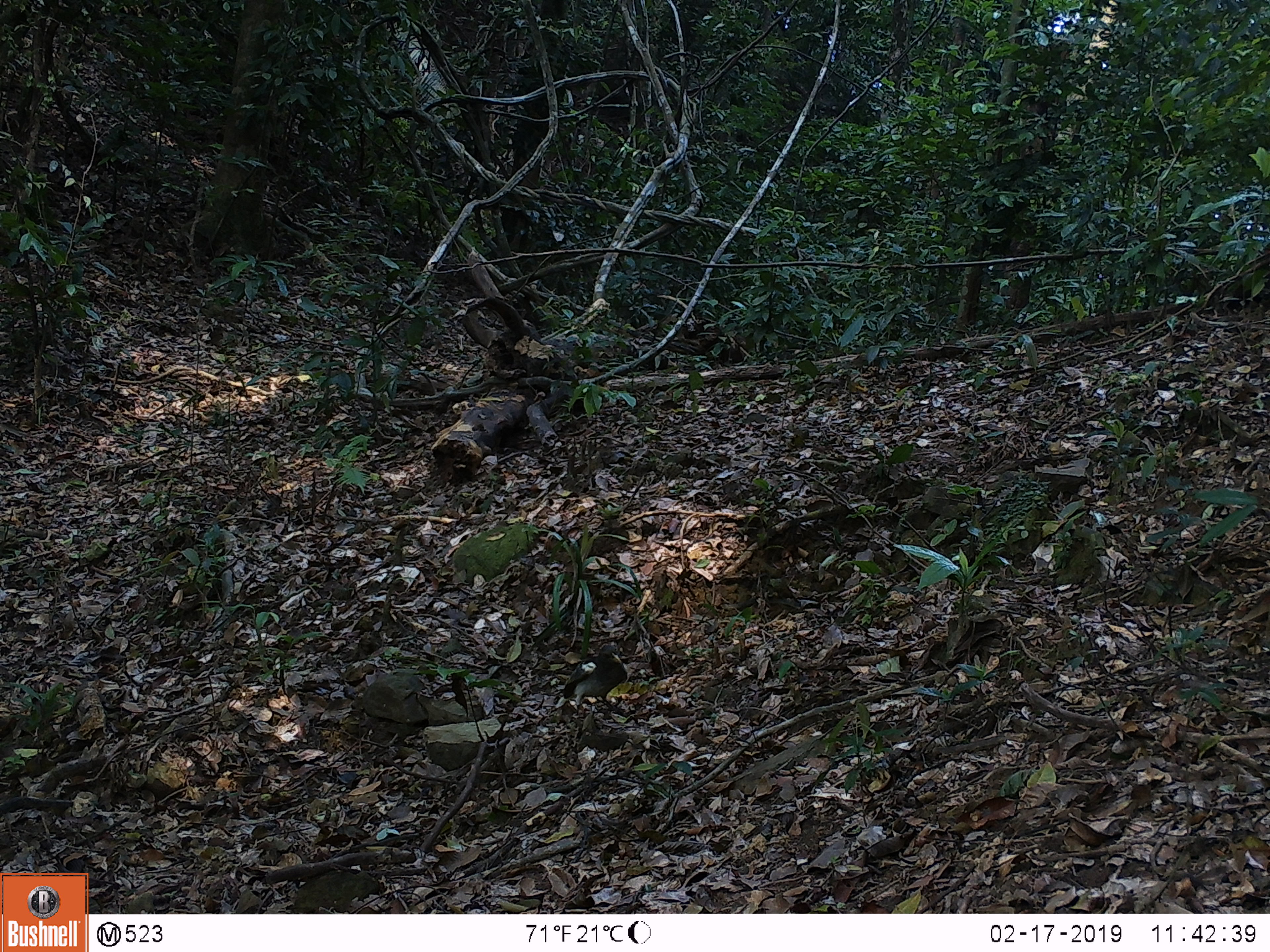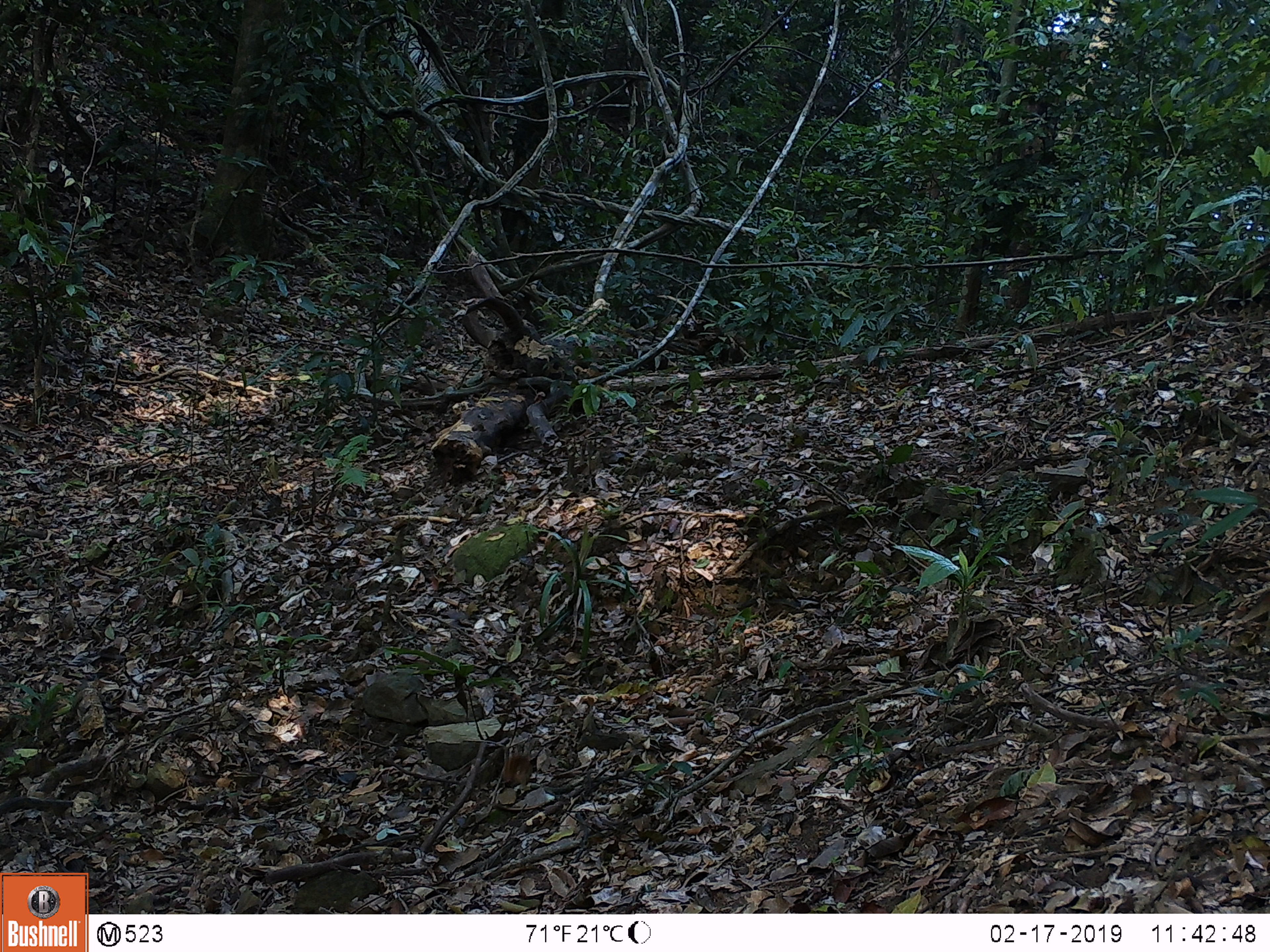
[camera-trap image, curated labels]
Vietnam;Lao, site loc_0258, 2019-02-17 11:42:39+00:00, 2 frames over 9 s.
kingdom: Animalia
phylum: Chordata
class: Aves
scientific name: Aves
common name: bird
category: unidentified bird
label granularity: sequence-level